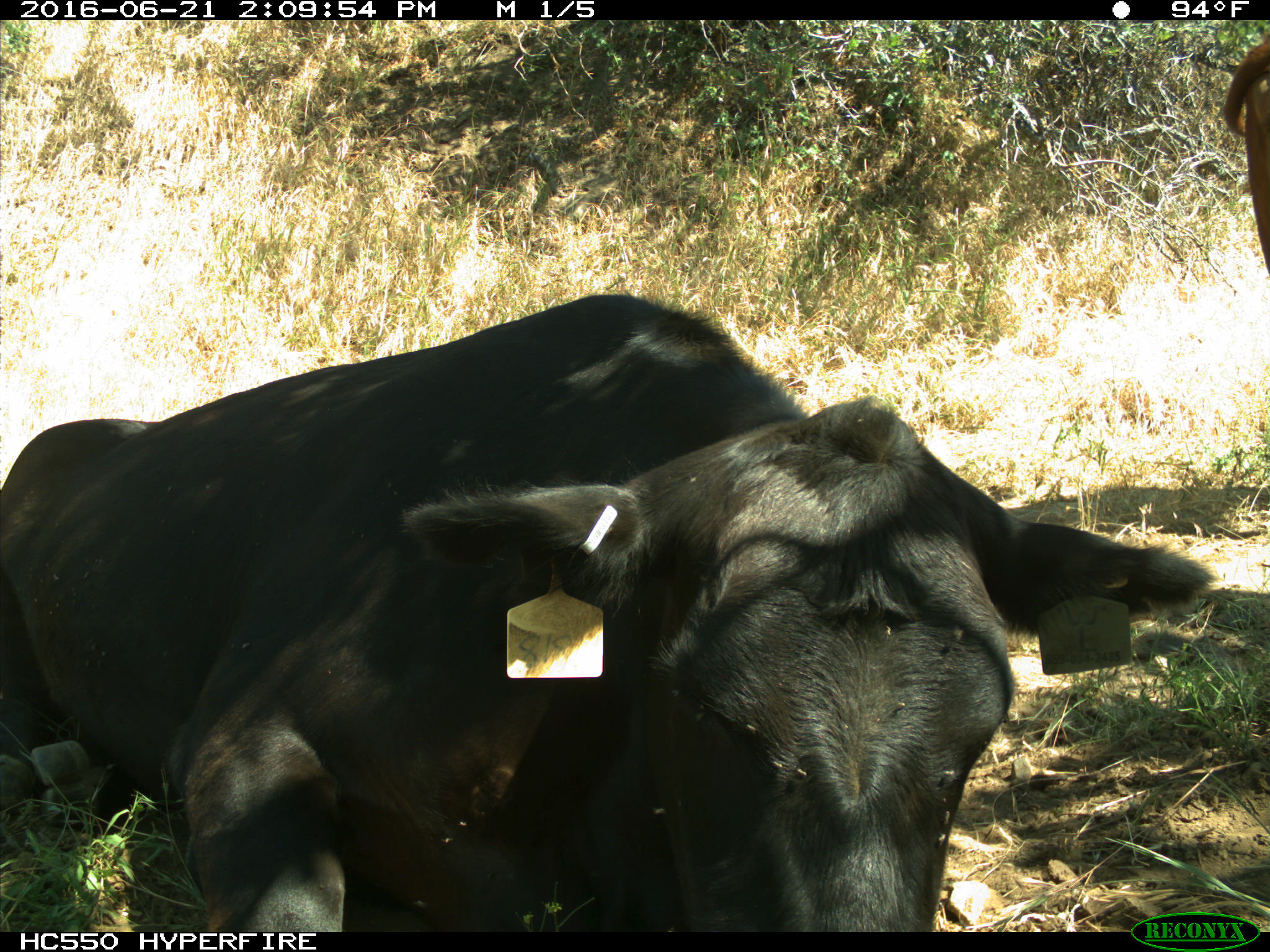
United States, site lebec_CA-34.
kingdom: Animalia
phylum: Chordata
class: Mammalia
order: Artiodactyla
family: Bovidae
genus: Bos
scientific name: Bos taurus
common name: domestic cow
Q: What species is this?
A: Bos taurus (domestic cow).